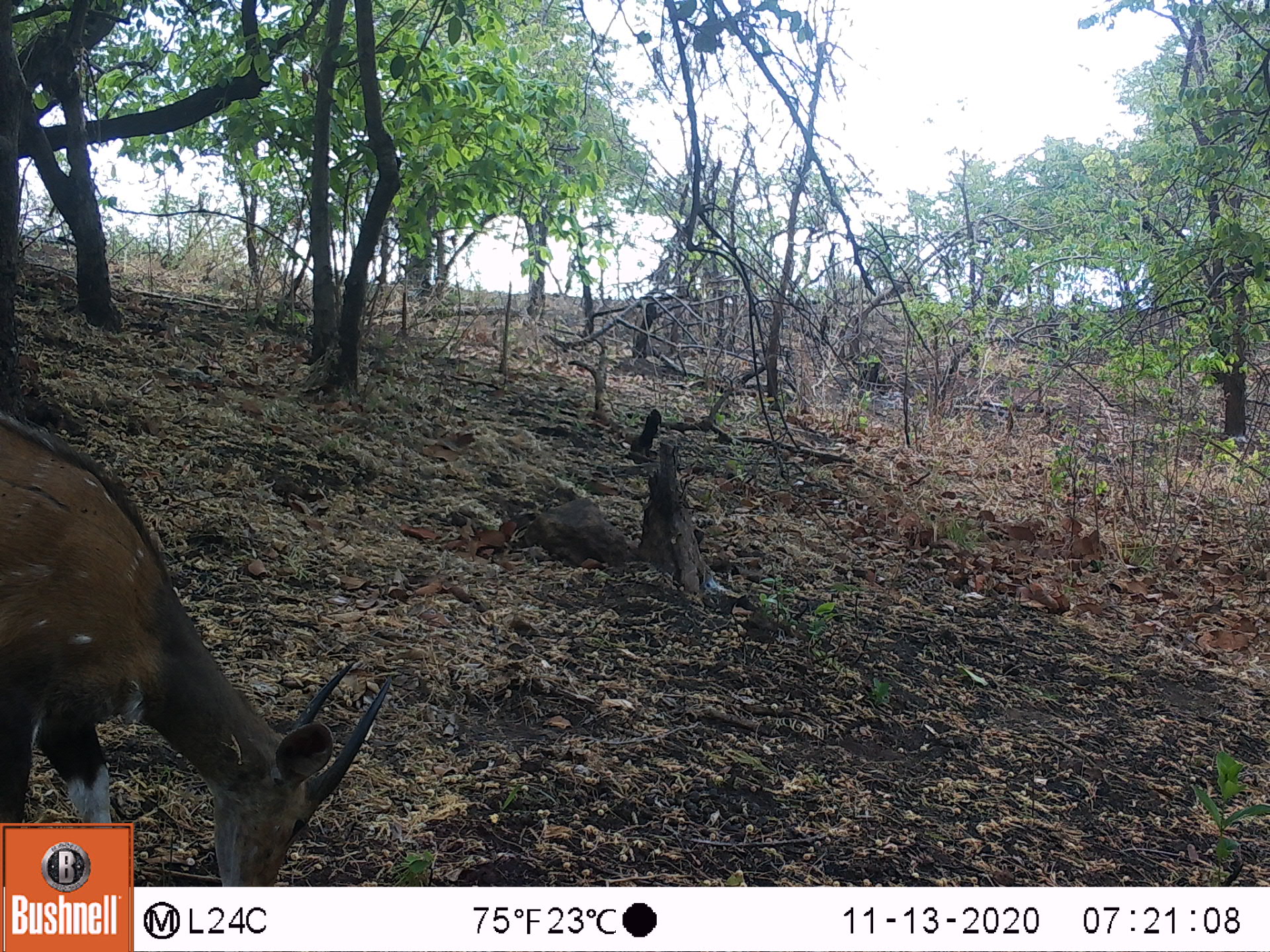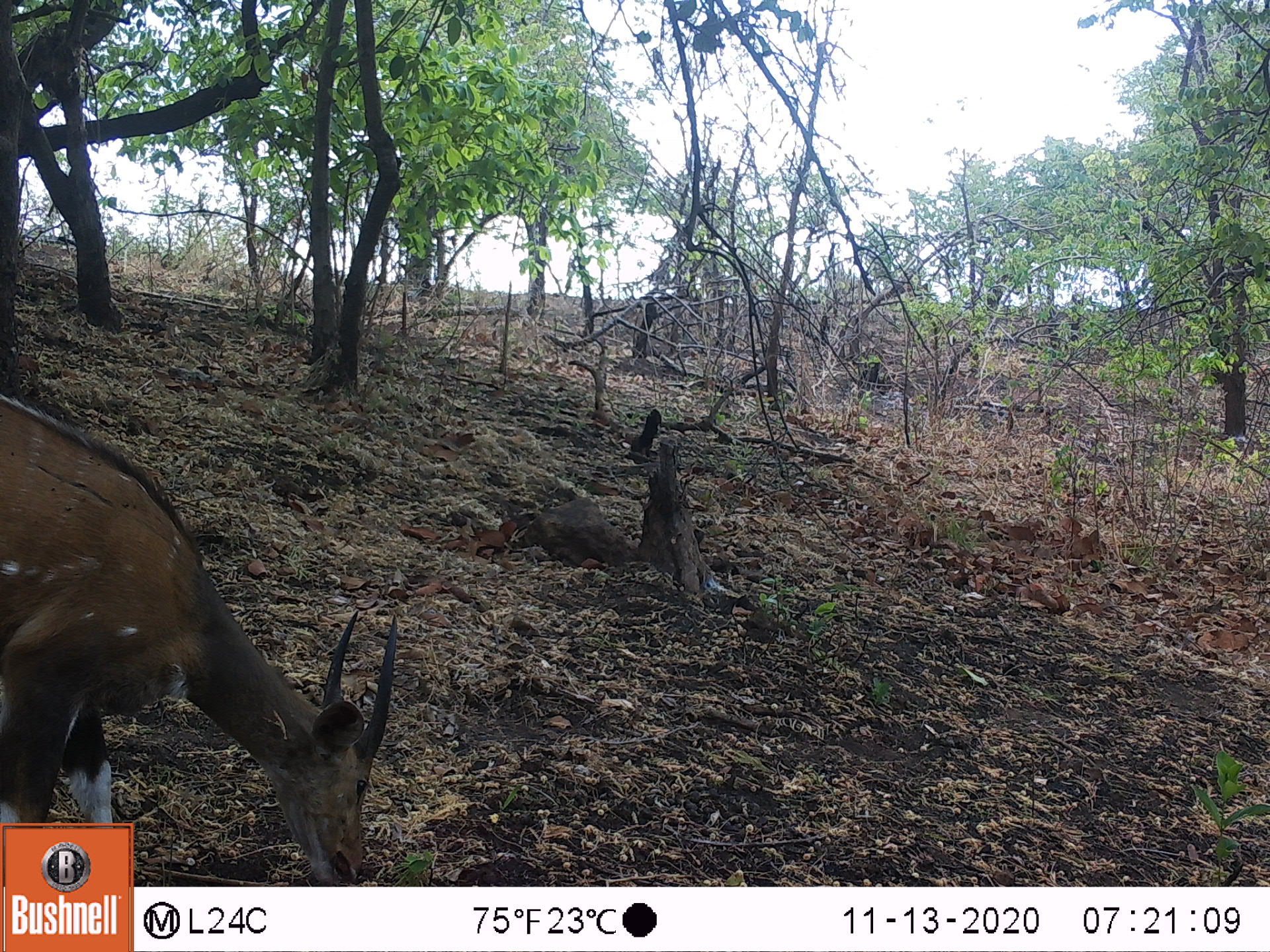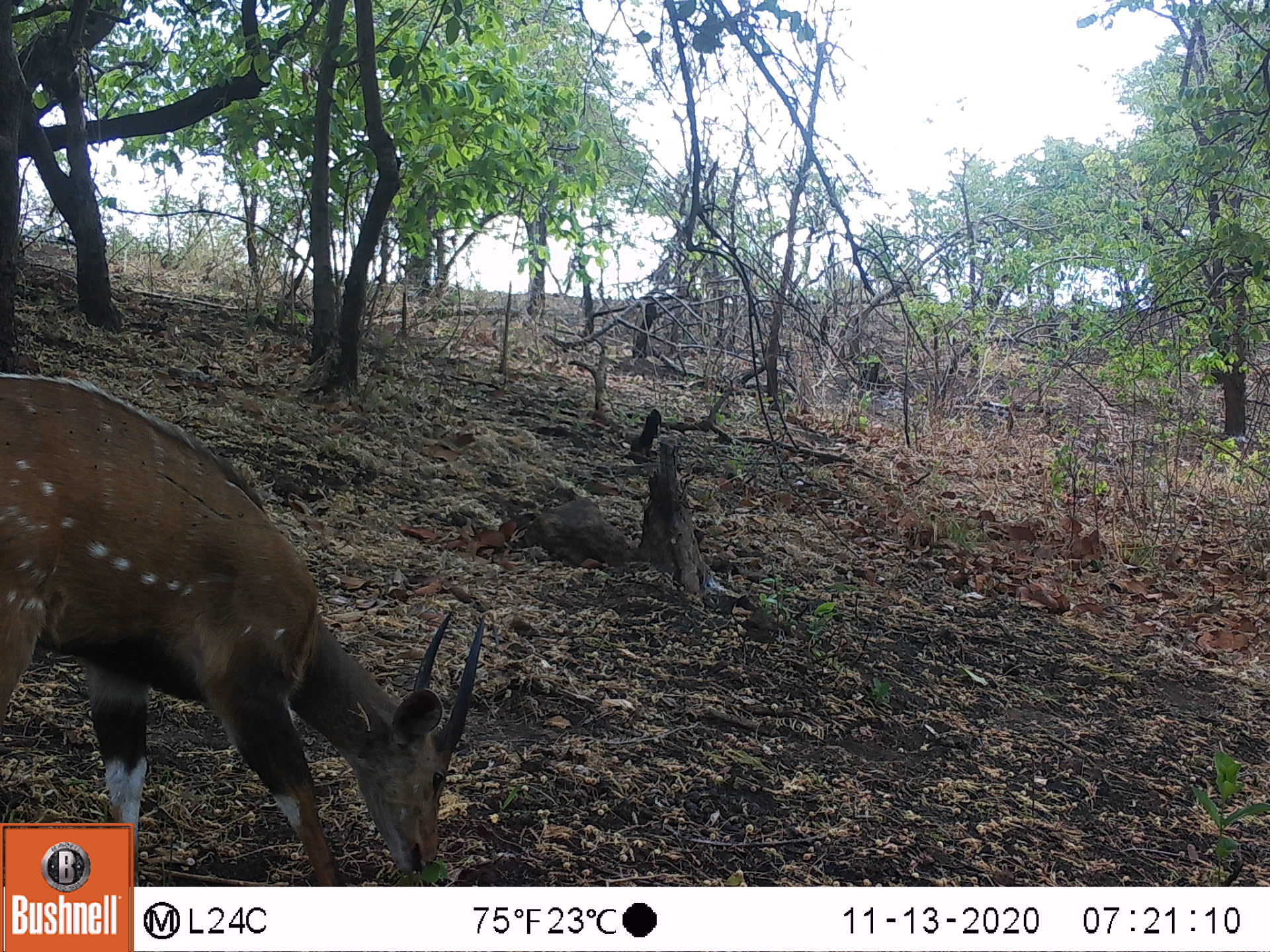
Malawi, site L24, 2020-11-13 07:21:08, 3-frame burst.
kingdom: Animalia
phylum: Chordata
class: Mammalia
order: Artiodactyla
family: Bovidae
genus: Tragelaphus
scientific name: Tragelaphus sylvaticus sylvaticus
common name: cape bushbuck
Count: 1.